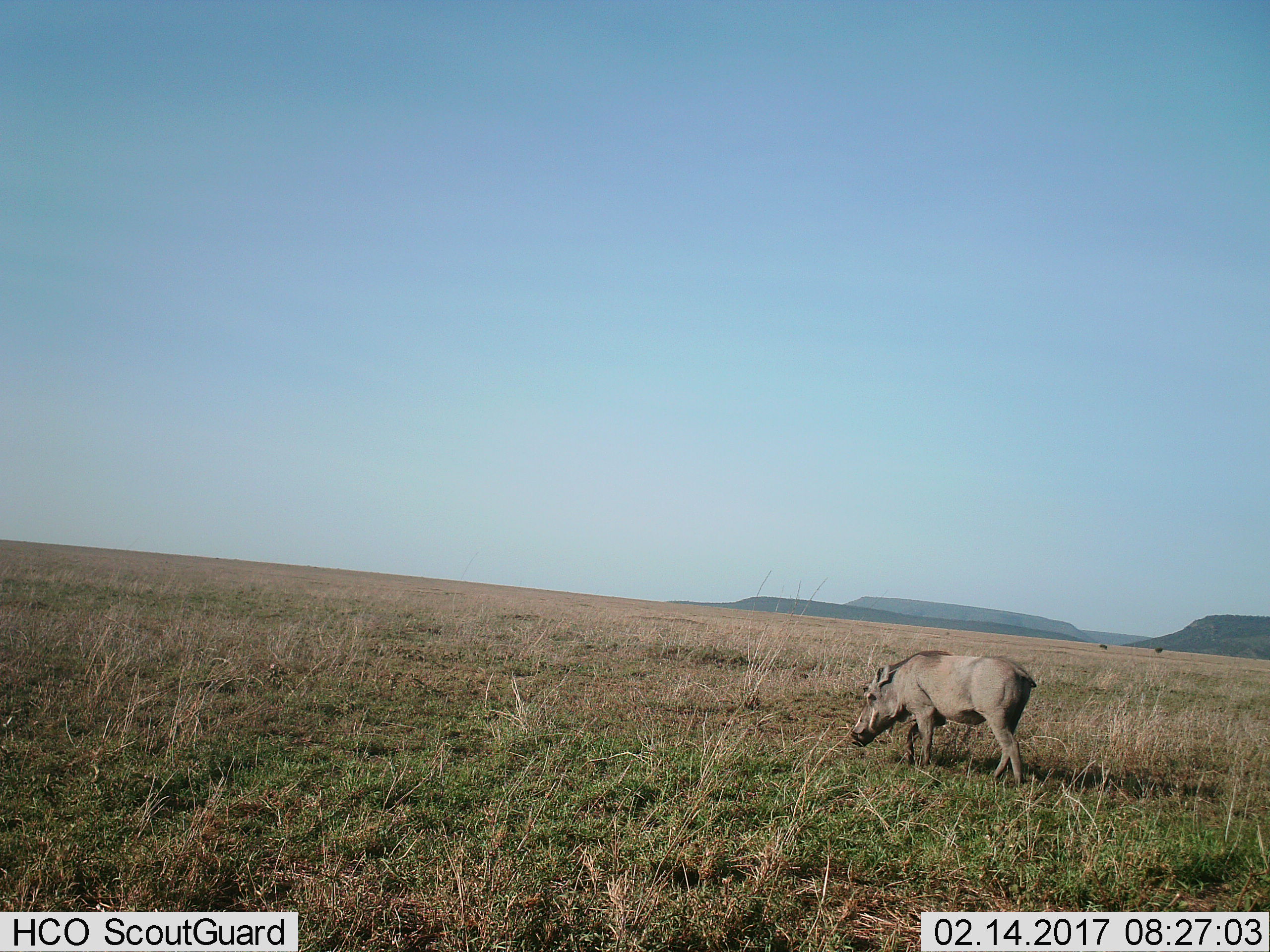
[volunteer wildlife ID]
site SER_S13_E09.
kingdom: Animalia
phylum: Chordata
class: Mammalia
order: Artiodactyla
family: Suidae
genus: Phacochoerus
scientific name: Phacochoerus africanus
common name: warthog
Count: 1.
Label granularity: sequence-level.